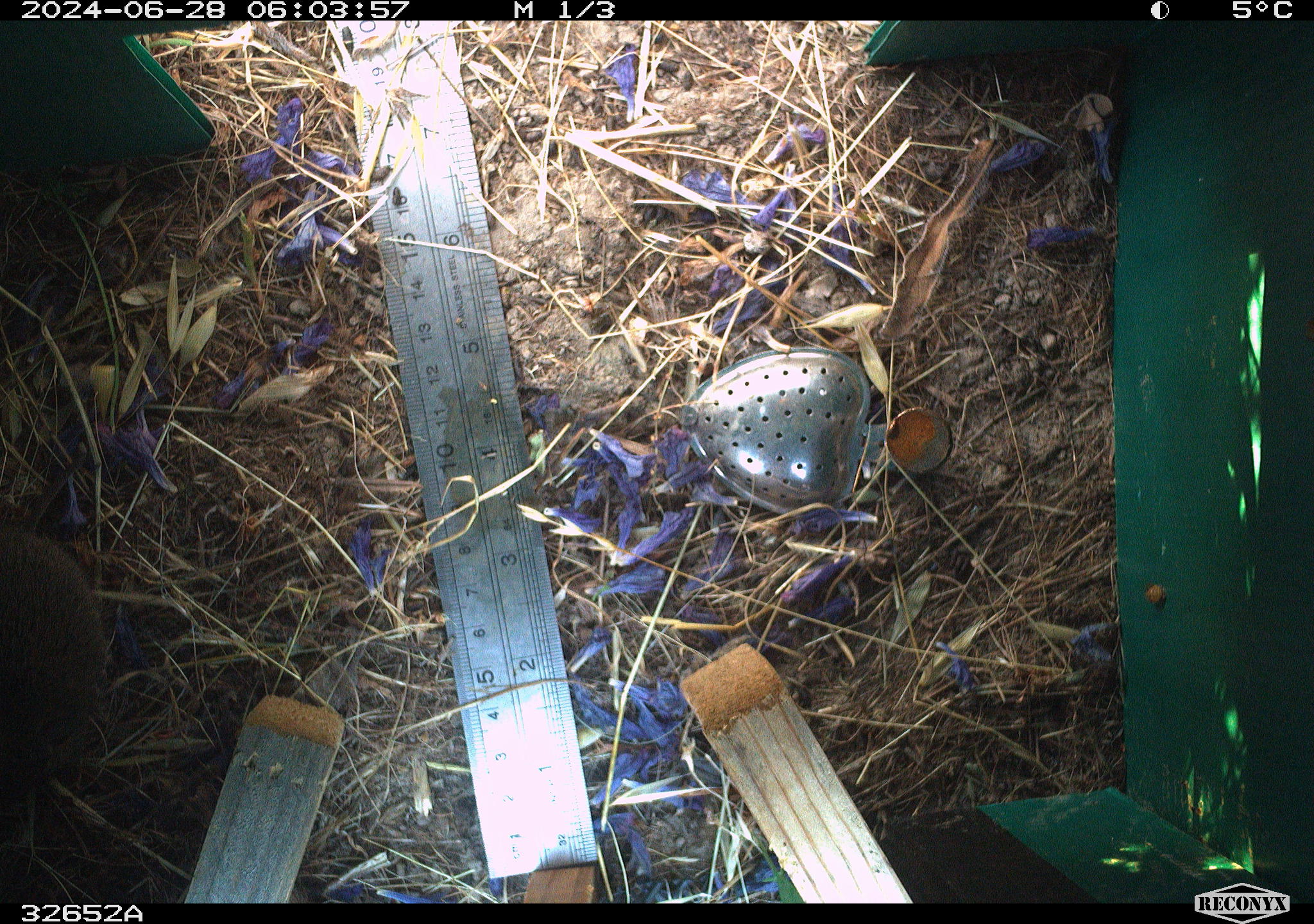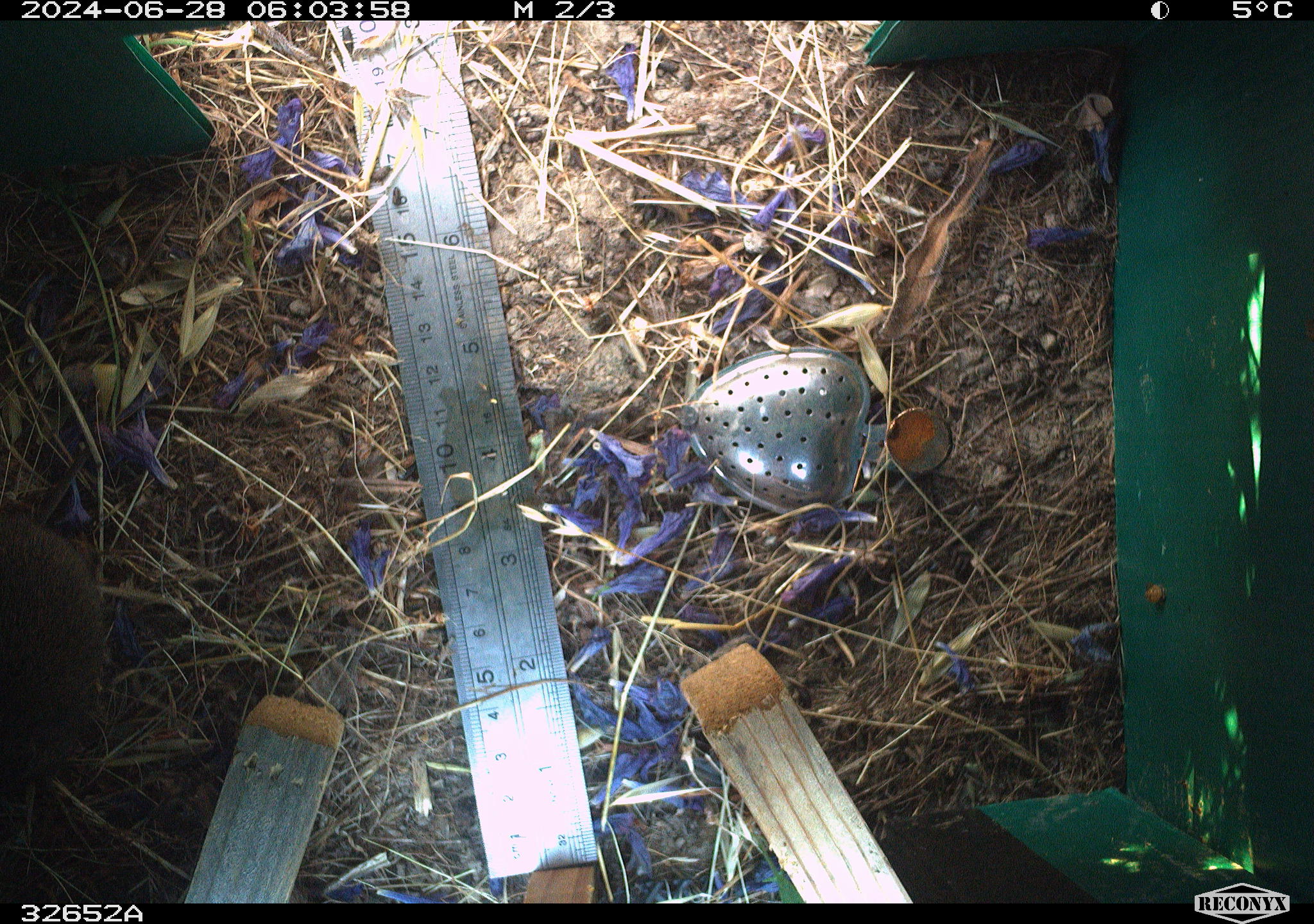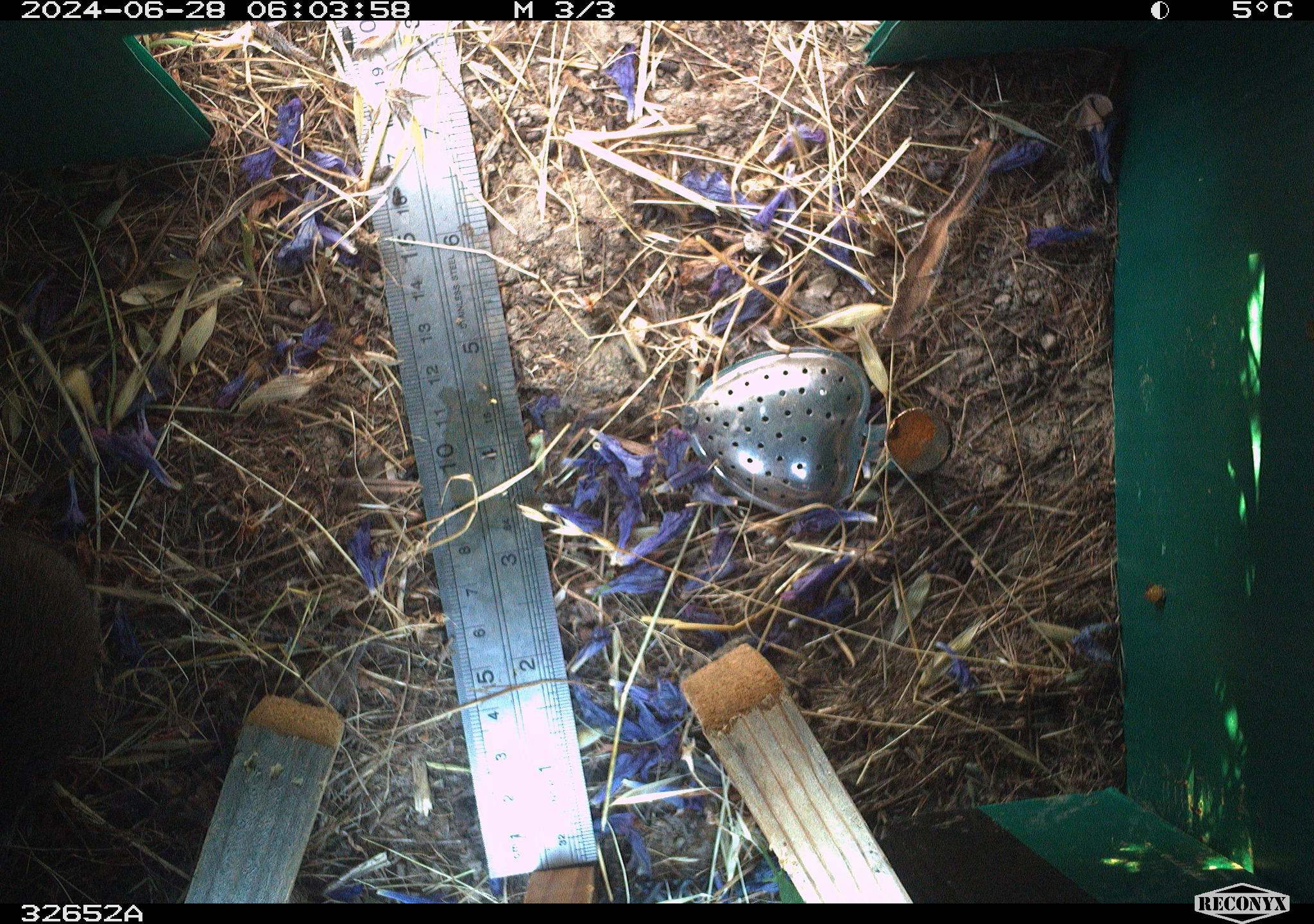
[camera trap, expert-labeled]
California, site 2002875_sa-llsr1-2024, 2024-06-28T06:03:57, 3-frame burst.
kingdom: Animalia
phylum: Chordata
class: Mammalia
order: Rodentia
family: Cricetidae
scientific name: Arvicolinae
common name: voles, lemmings, and muskrats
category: arvicolinae subfamily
Arvicolinae subfamily (voles, lemmings, and muskrats) (Arvicolinae).